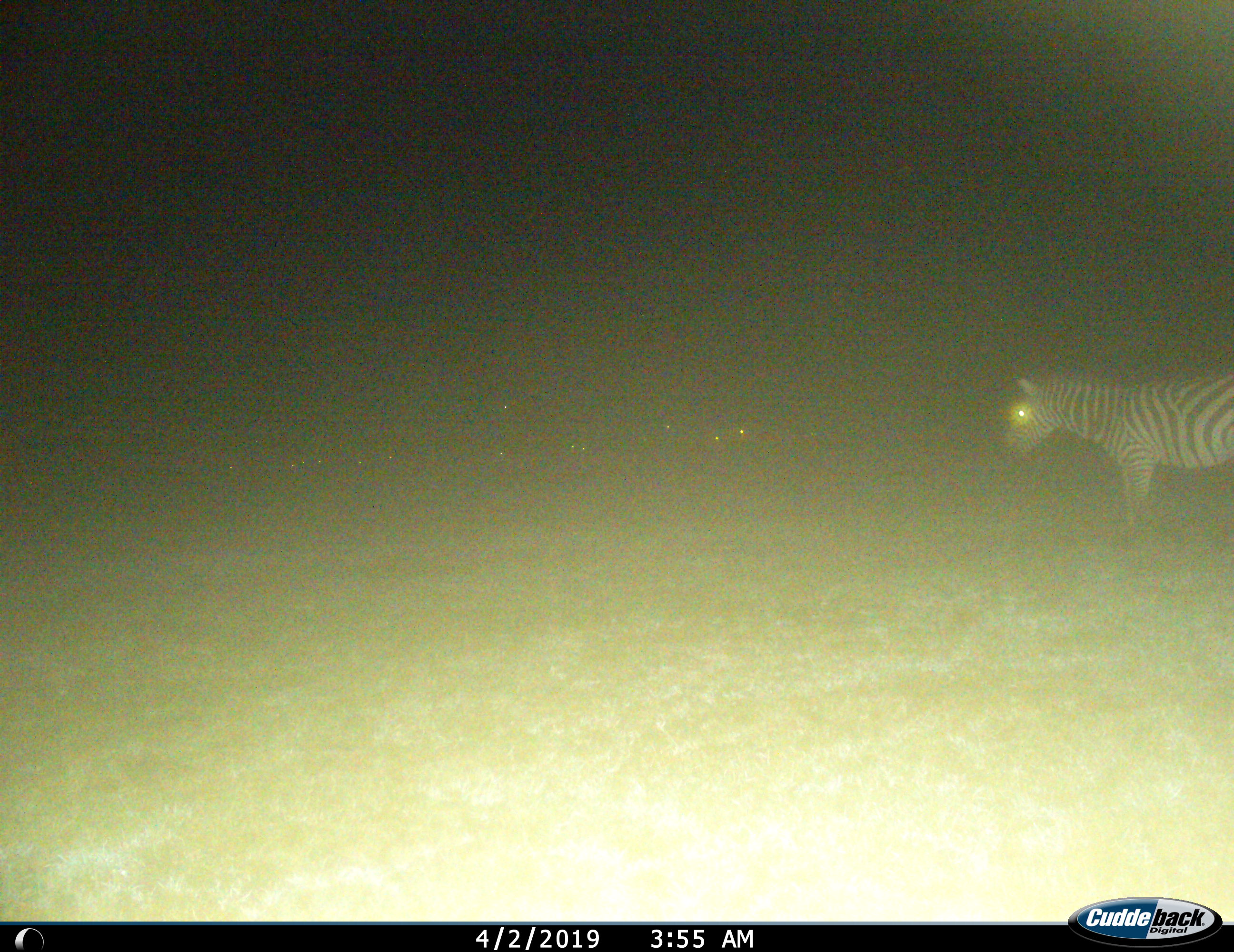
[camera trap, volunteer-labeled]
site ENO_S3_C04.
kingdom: Animalia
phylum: Chordata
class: Mammalia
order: Perissodactyla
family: Equidae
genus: Equus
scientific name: Equus quagga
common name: plains zebra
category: zebraplains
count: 1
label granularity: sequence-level